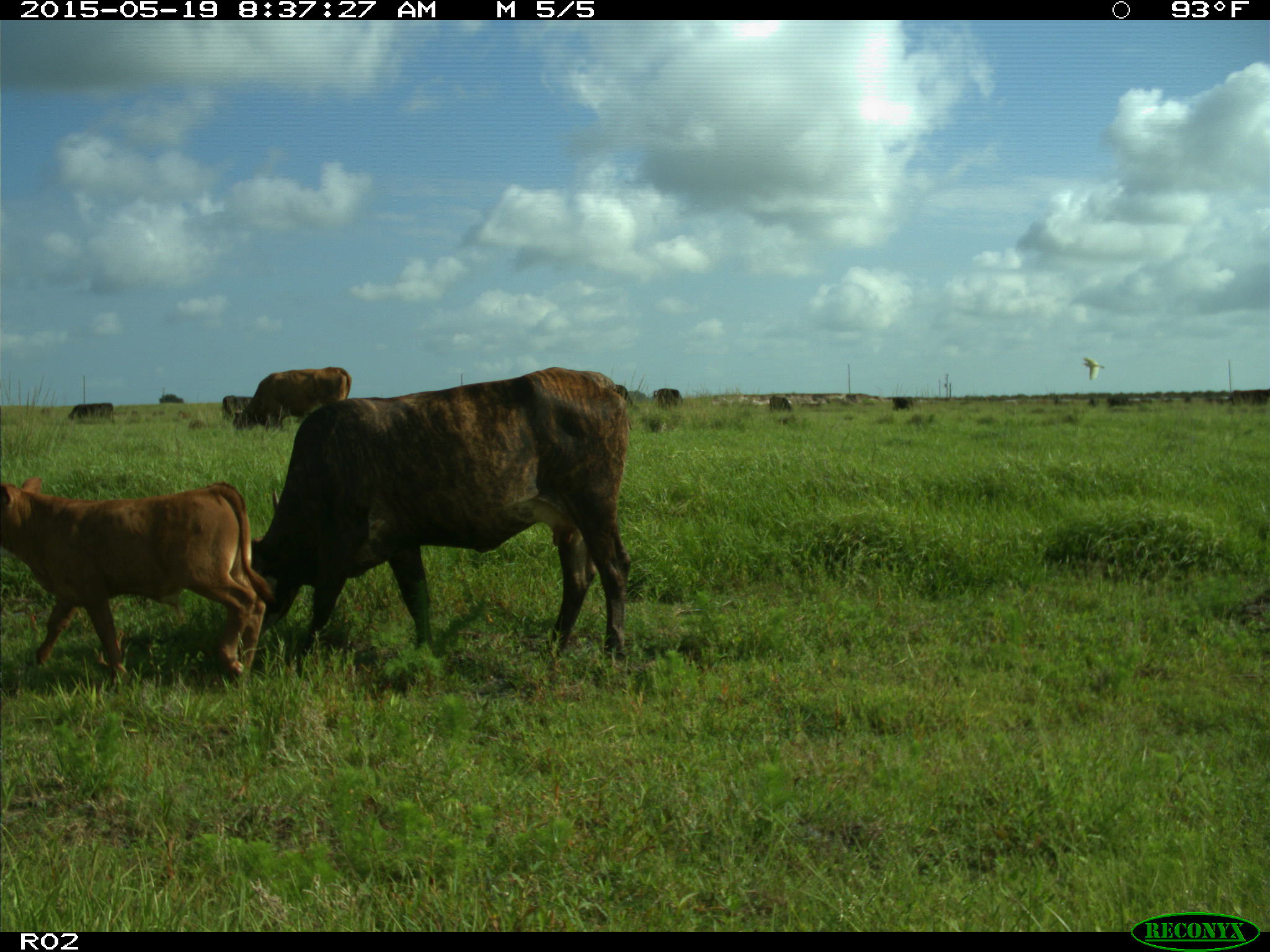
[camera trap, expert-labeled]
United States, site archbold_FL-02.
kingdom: Animalia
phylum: Chordata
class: Mammalia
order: Artiodactyla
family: Bovidae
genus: Bos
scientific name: Bos taurus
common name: domestic cow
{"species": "Bos taurus (domestic cow)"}